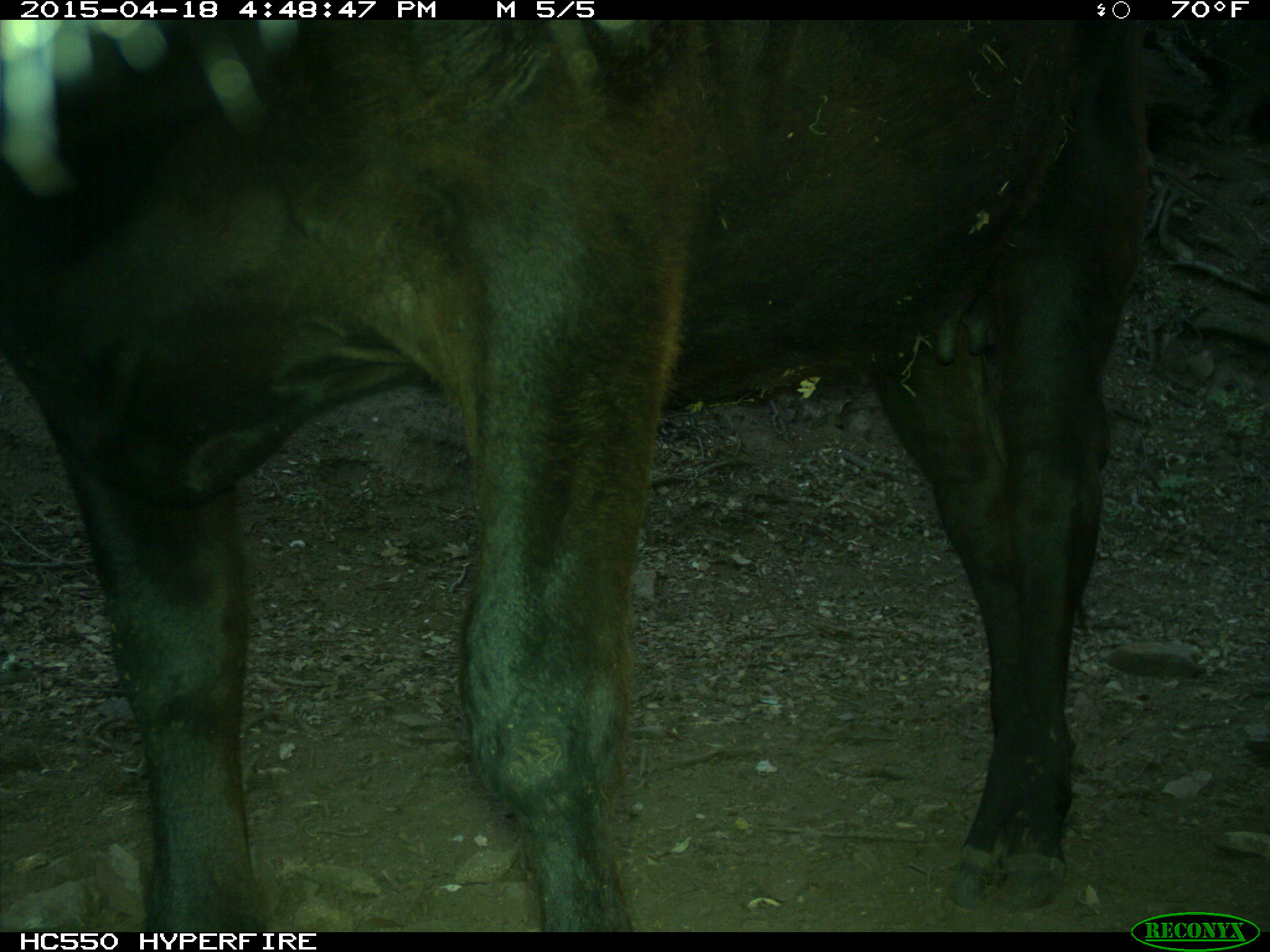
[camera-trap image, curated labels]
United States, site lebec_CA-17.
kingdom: Animalia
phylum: Chordata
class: Mammalia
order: Artiodactyla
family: Bovidae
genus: Bos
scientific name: Bos taurus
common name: domestic cow